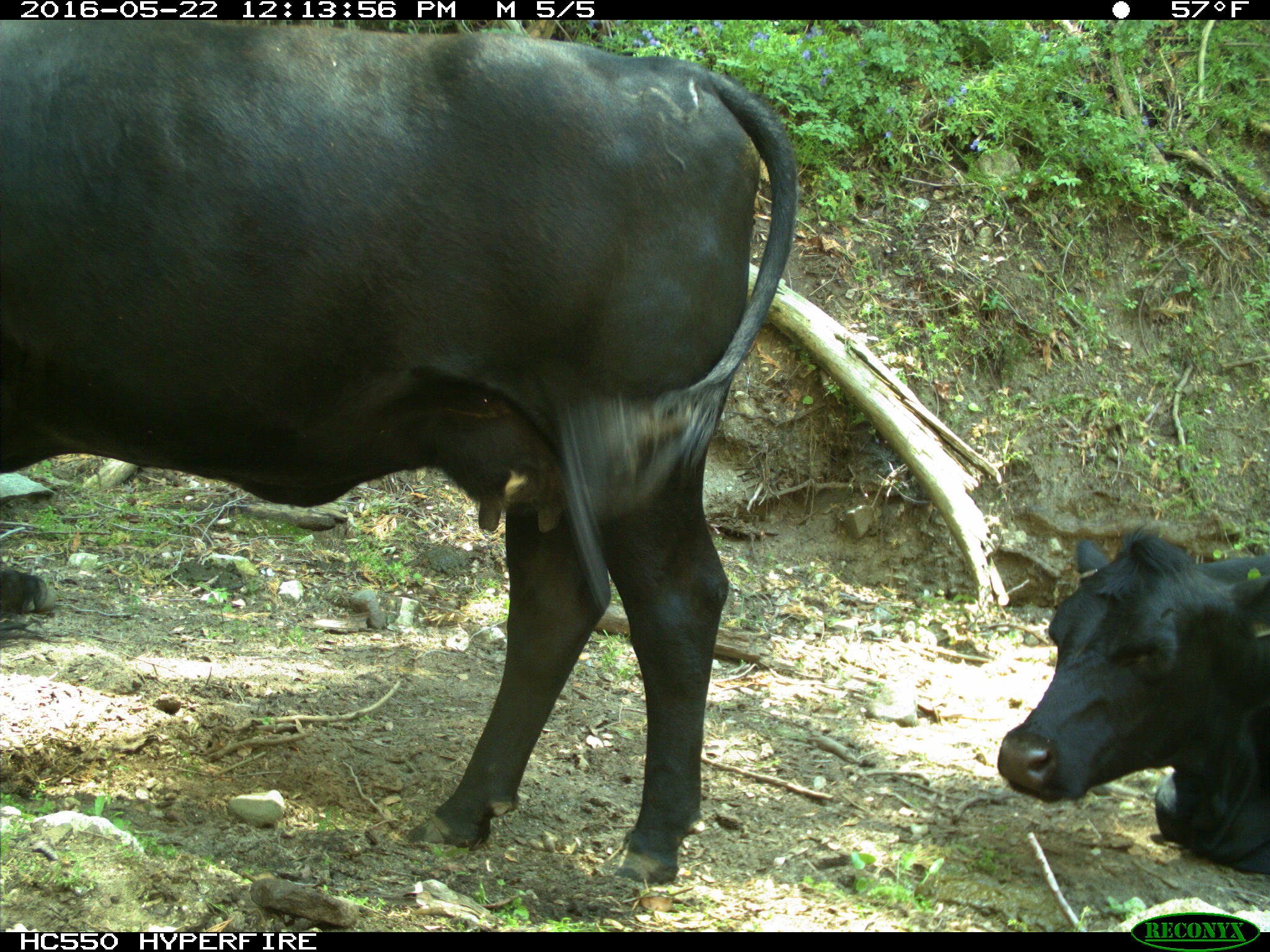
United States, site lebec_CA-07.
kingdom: Animalia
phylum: Chordata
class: Mammalia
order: Artiodactyla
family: Bovidae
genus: Bos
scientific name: Bos taurus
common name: domestic cow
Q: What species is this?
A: Bos taurus (domestic cow).